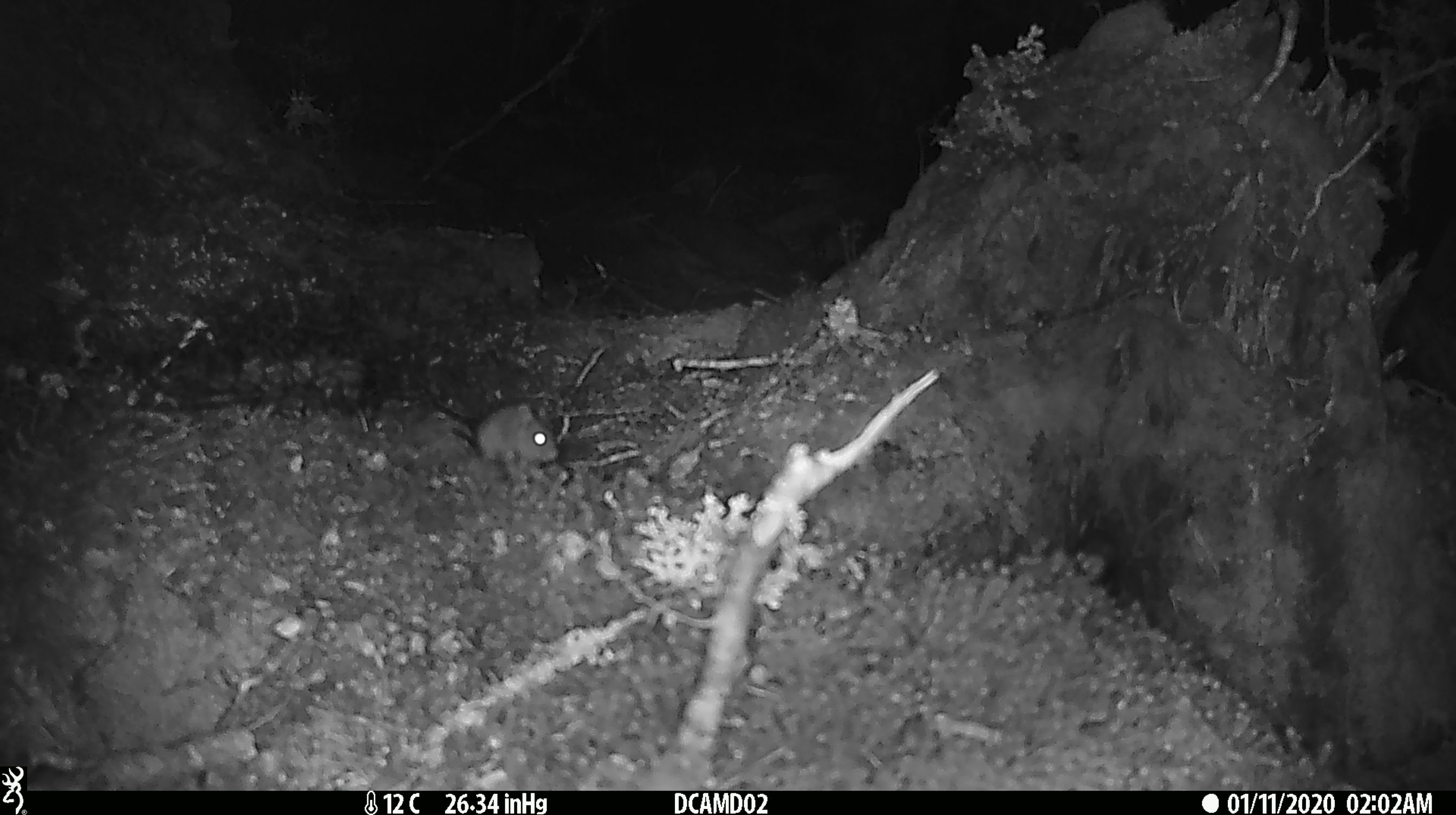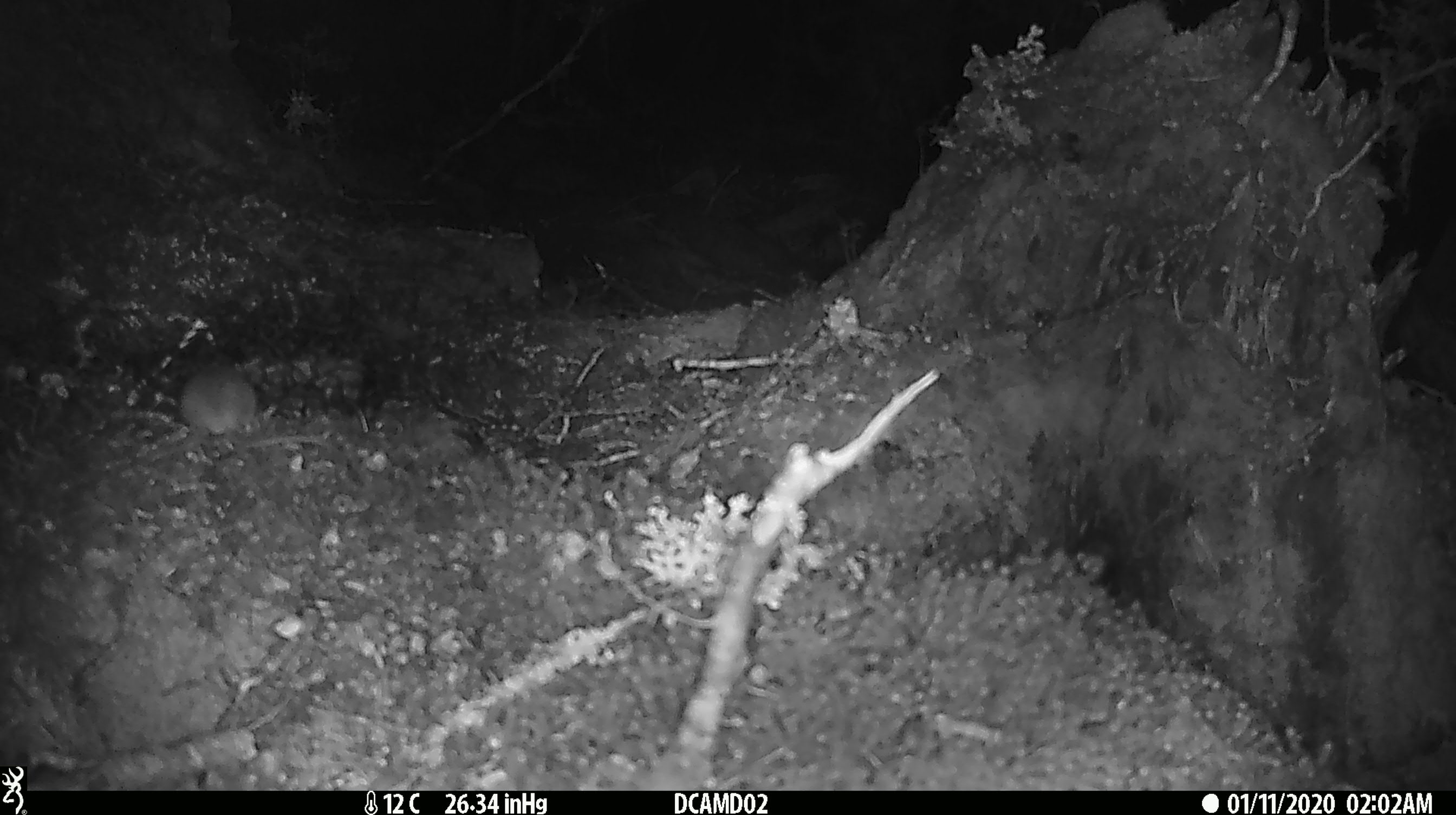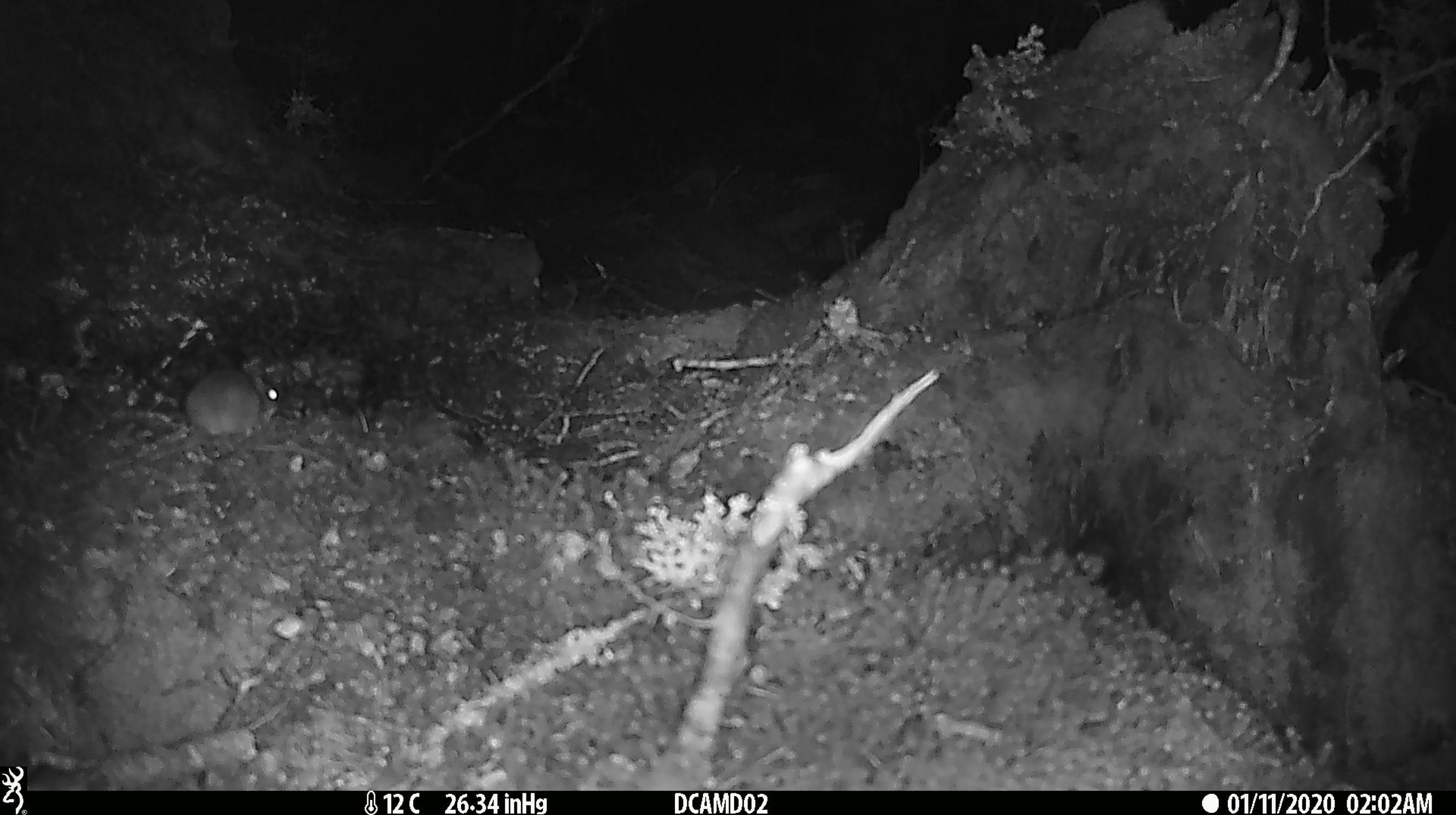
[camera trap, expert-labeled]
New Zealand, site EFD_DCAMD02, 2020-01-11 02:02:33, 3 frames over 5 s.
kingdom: Animalia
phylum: Chordata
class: Mammalia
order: Rodentia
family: Muridae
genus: Mus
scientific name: Mus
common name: mouse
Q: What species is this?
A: Mouse (Mus).